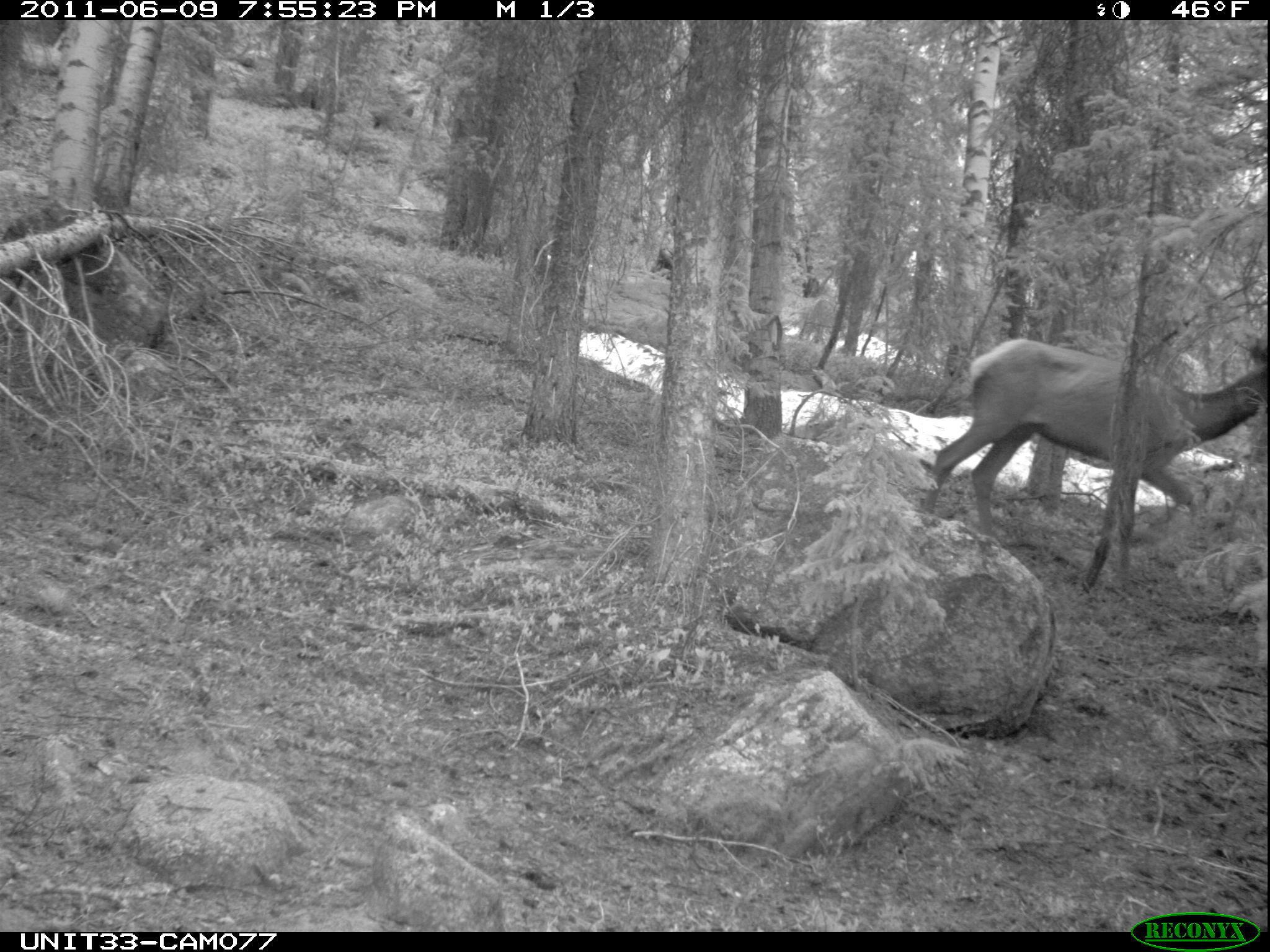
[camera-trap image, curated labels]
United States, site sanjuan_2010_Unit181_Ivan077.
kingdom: Animalia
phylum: Chordata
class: Mammalia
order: Artiodactyla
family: Cervidae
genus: Cervus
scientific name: Cervus elaphus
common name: red deer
Cervus elaphus (red deer).